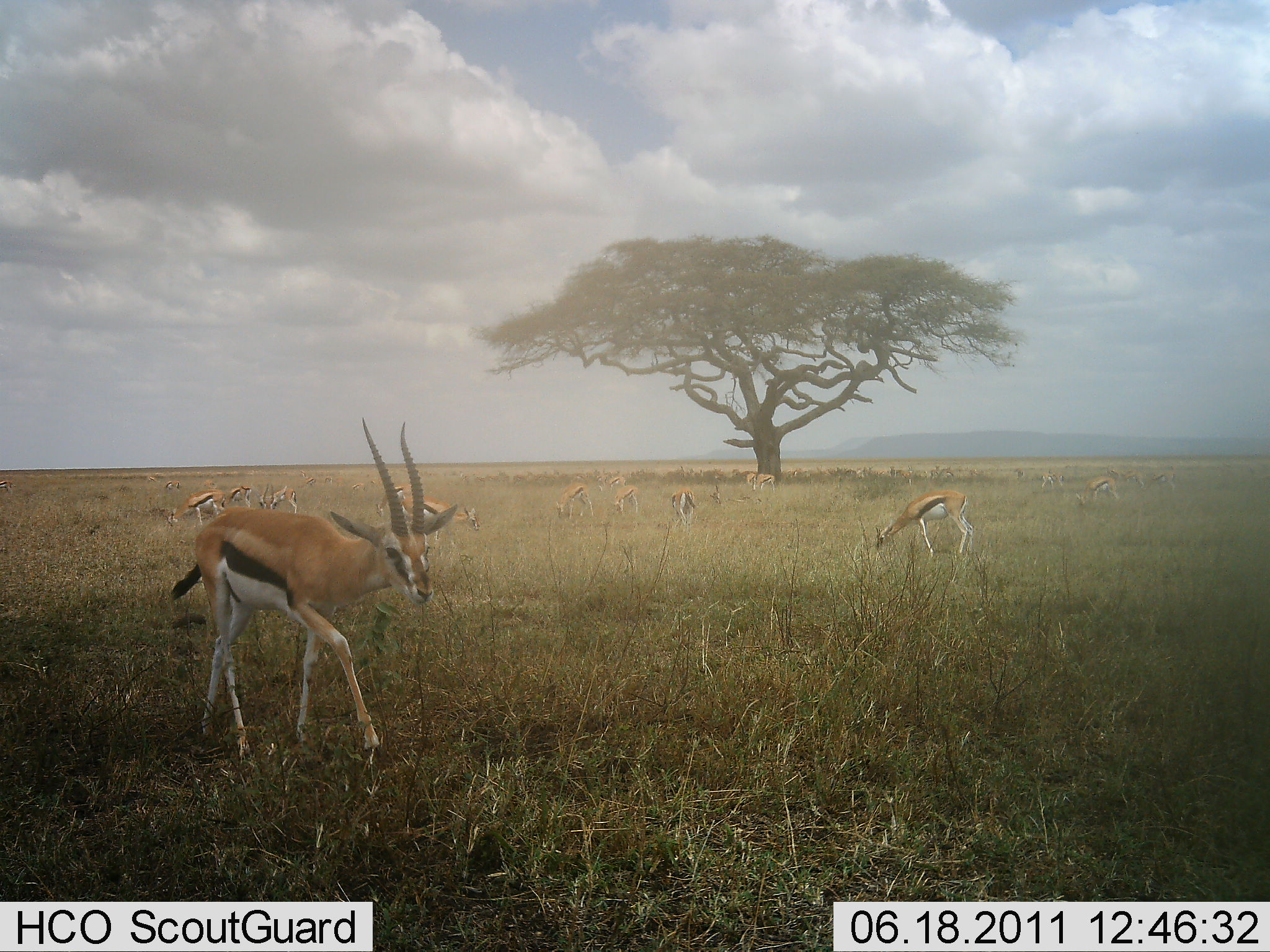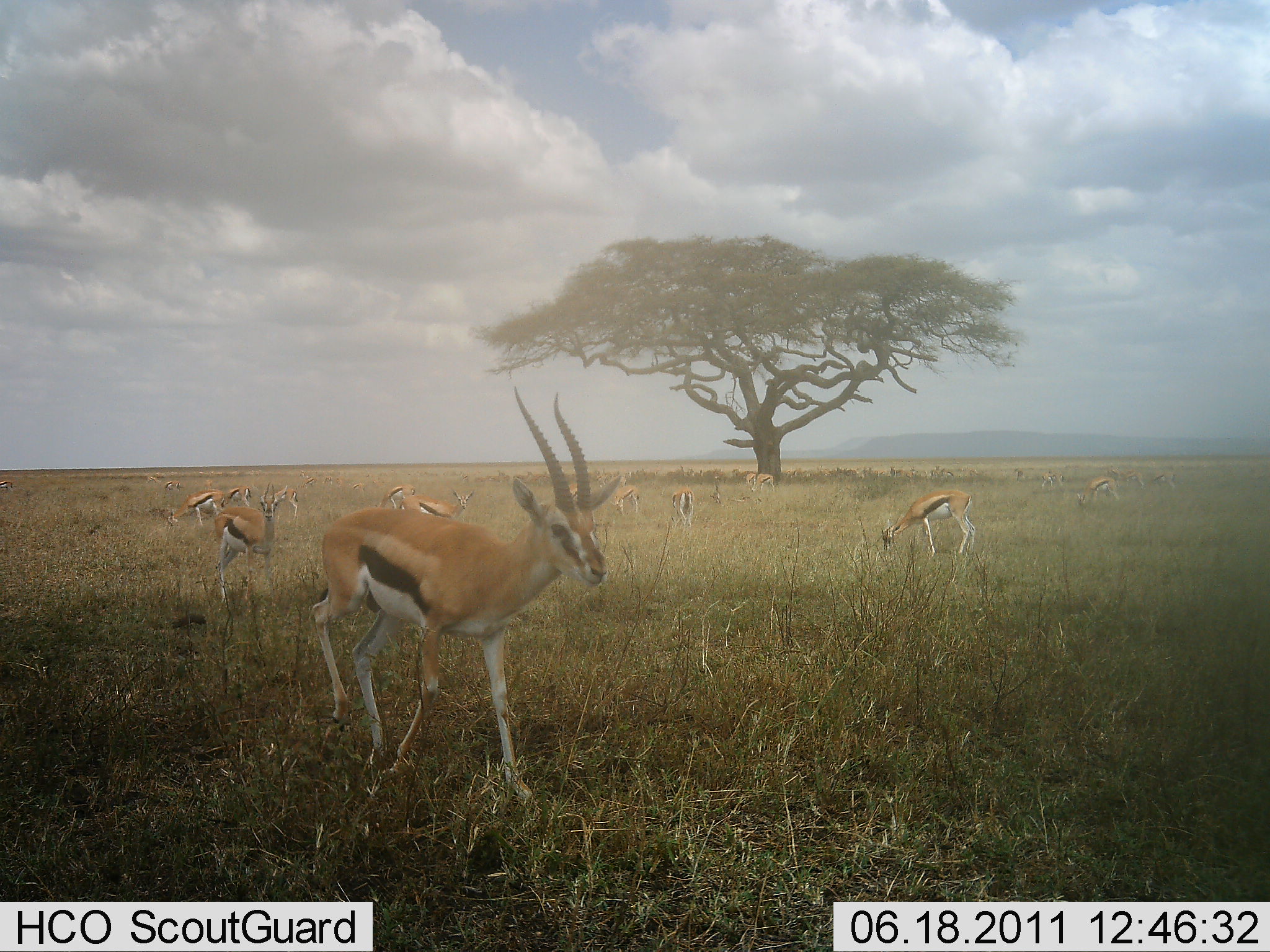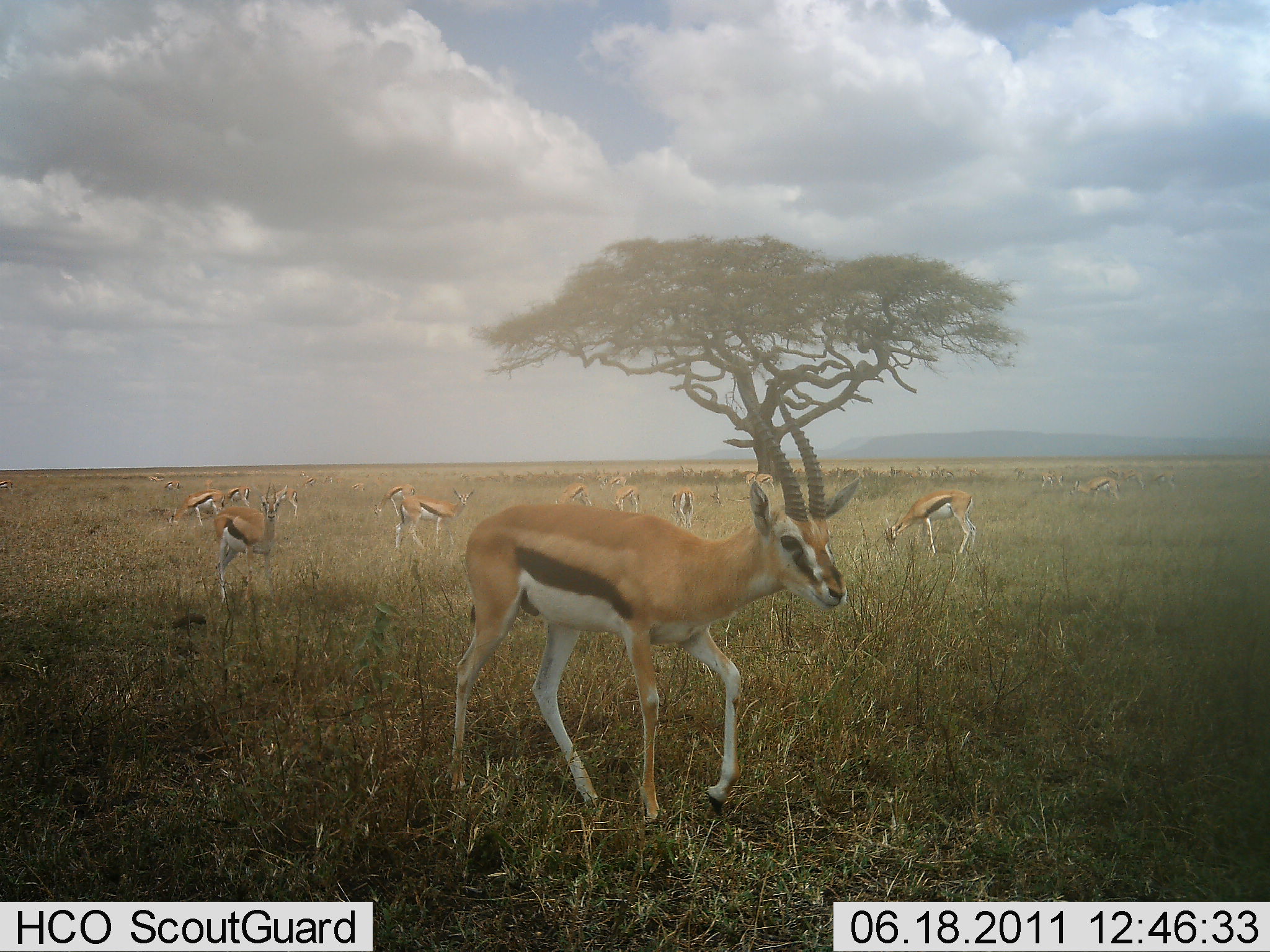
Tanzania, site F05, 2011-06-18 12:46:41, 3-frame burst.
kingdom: Animalia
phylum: Chordata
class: Mammalia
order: Artiodactyla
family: Bovidae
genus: Eudorcas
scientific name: Eudorcas thomsonii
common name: thomson's gazelle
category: gazellethomsons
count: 11-50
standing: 64%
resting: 0%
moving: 73%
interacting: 0%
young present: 0%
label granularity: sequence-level